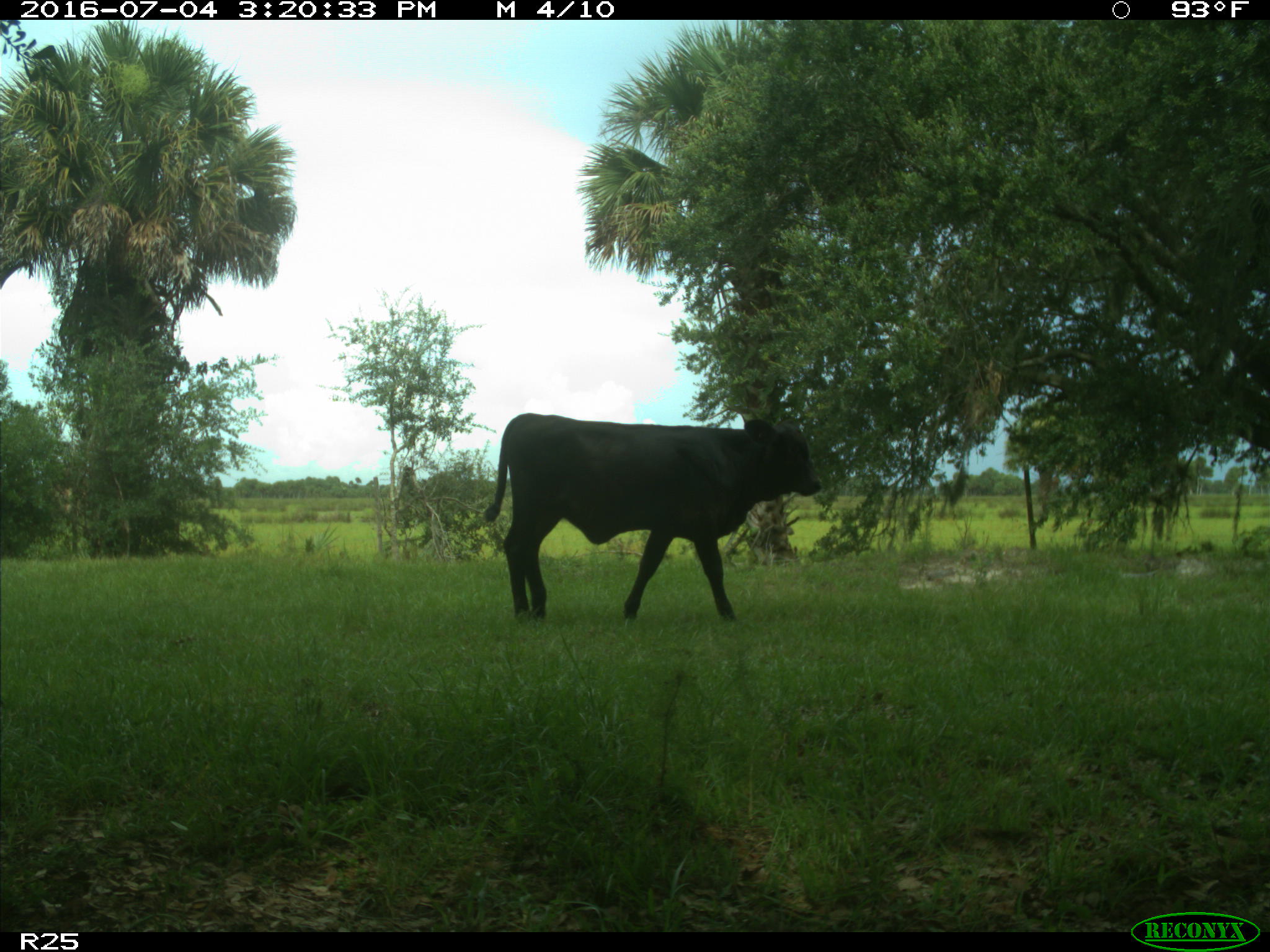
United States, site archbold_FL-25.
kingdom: Animalia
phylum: Chordata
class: Mammalia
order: Artiodactyla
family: Bovidae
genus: Bos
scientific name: Bos taurus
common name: domestic cow